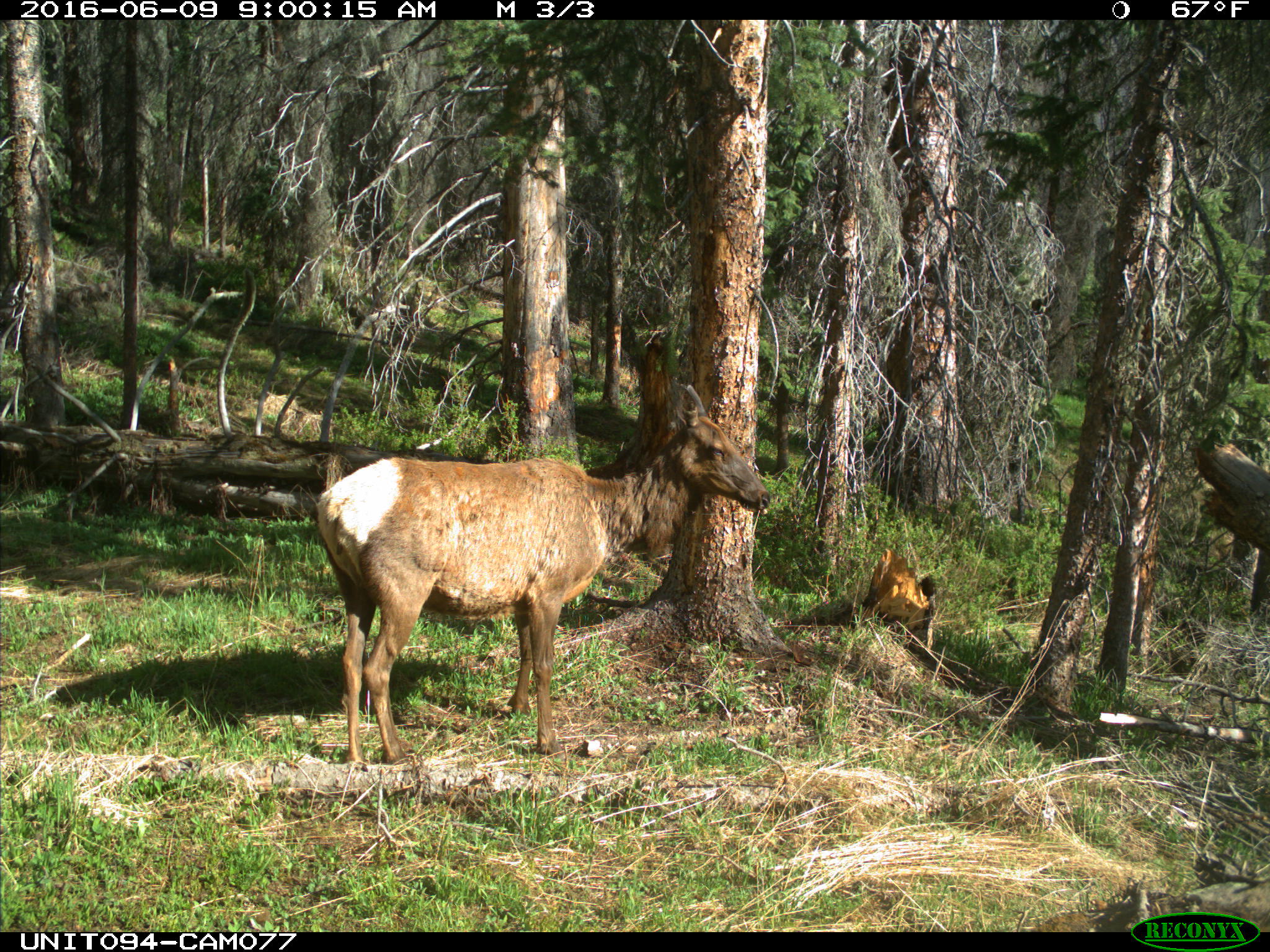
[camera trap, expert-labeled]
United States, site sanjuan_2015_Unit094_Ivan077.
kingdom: Animalia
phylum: Chordata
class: Mammalia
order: Artiodactyla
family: Cervidae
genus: Cervus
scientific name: Cervus elaphus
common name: red deer